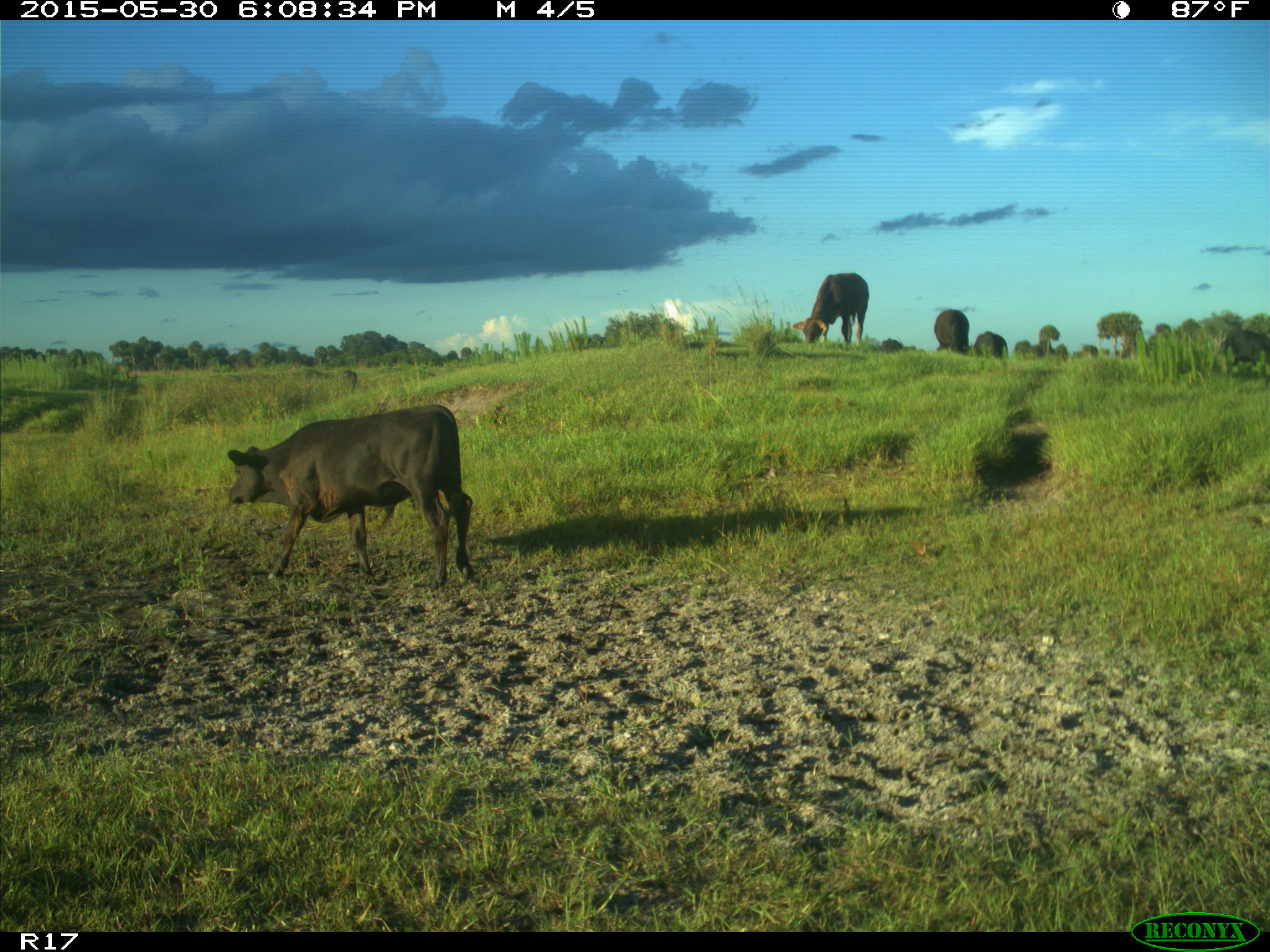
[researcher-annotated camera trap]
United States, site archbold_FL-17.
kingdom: Animalia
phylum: Chordata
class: Mammalia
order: Artiodactyla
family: Bovidae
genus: Bos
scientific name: Bos taurus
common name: domestic cow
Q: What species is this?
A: Bos taurus (domestic cow).